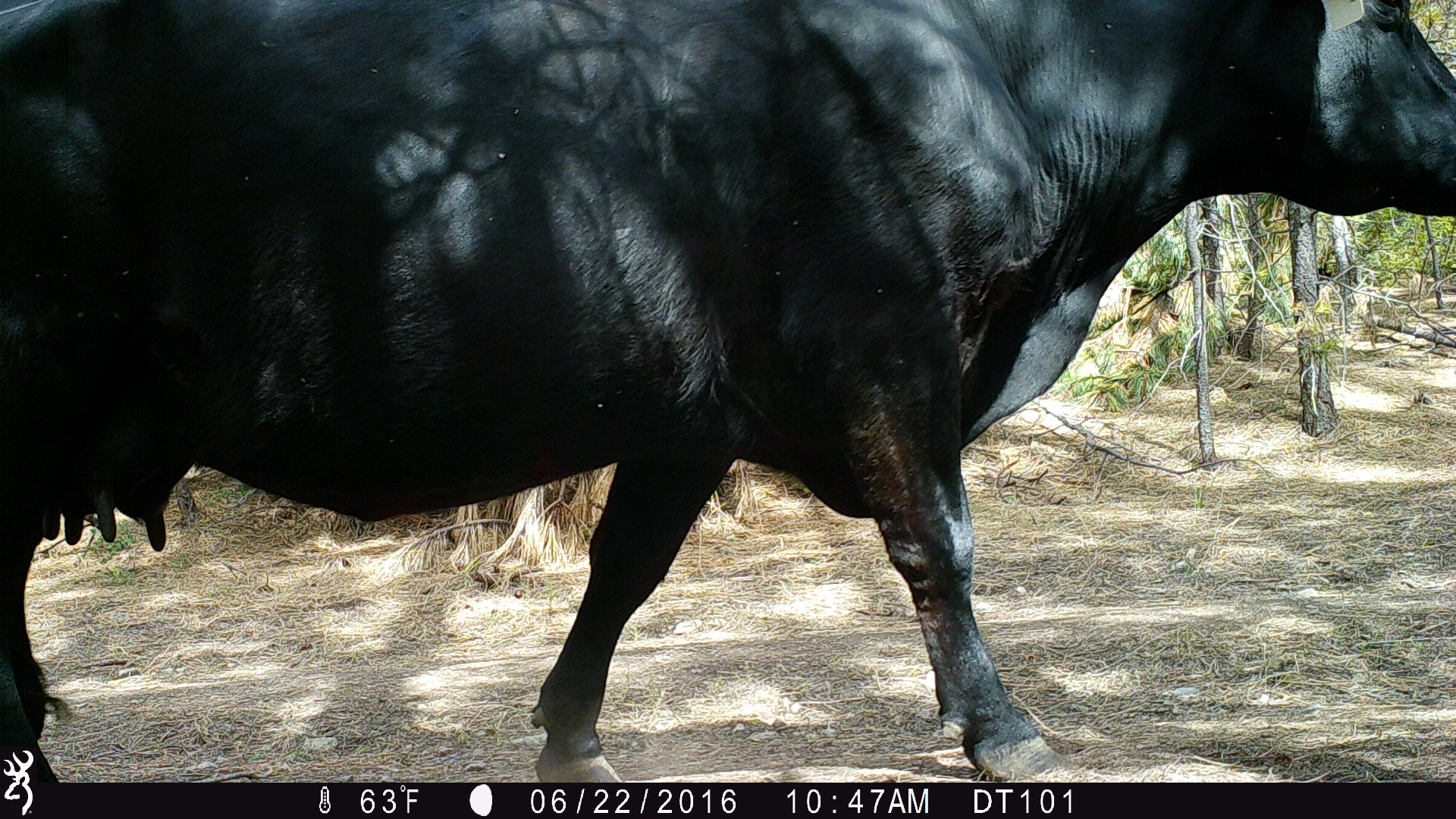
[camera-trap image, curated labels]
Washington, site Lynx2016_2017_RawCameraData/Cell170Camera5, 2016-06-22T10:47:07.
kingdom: Animalia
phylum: Chordata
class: Mammalia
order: Artiodactyla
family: Bovidae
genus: Bos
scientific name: Bos taurus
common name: domestic cattle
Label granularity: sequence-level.